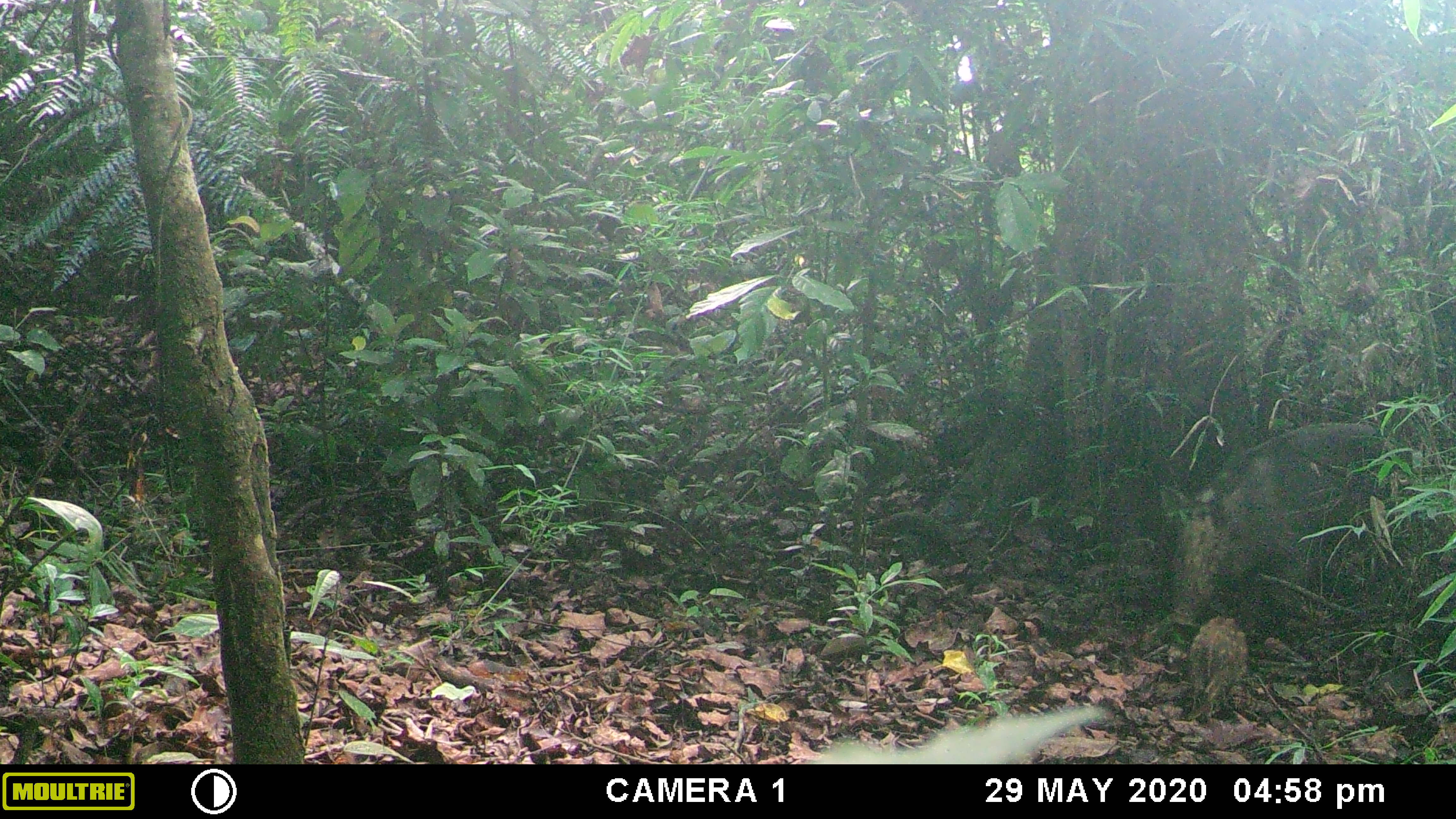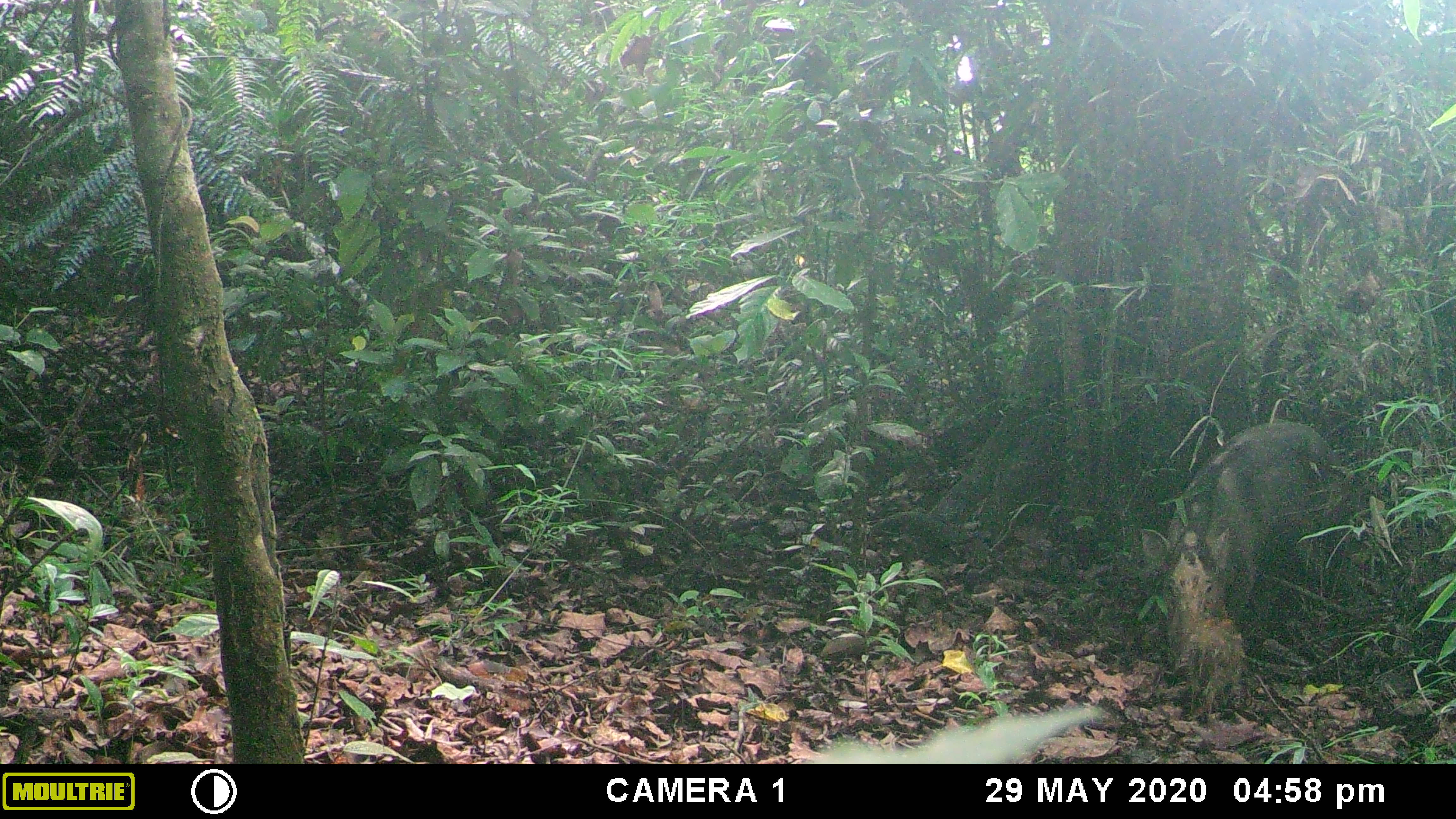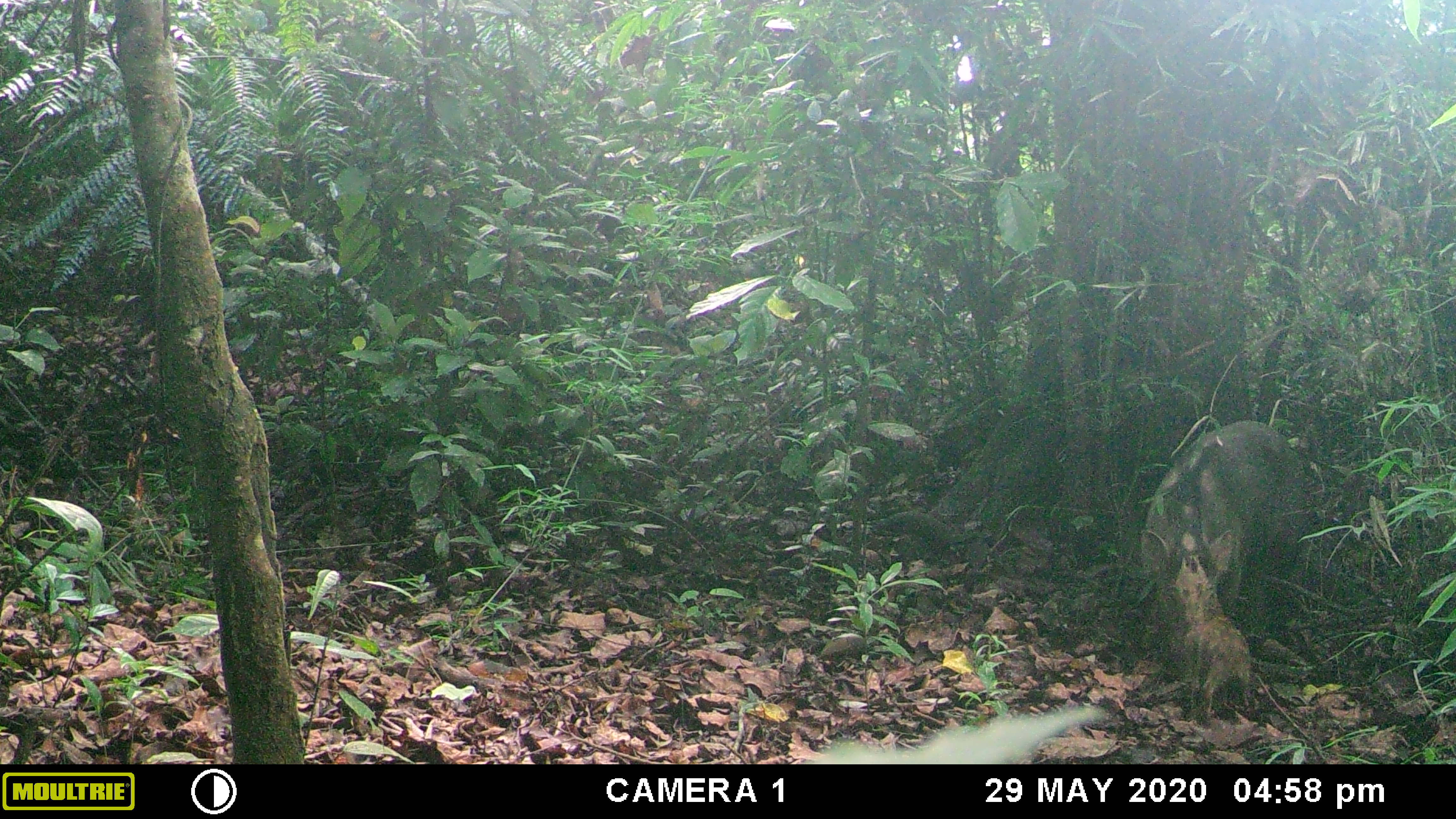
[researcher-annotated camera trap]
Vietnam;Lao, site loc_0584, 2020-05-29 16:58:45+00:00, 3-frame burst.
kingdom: Animalia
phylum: Chordata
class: Mammalia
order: Artiodactyla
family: Suidae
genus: Sus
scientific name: Sus scrofa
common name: eurasian wild pig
Eurasian wild pig (Sus scrofa). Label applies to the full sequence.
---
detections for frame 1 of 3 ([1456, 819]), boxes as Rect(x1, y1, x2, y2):
eurasian wild pig: Rect(1156, 422, 1414, 629); Rect(1188, 615, 1248, 718)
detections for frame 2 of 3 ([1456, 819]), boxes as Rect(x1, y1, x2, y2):
eurasian wild pig: Rect(1138, 420, 1335, 677); Rect(1186, 618, 1245, 722)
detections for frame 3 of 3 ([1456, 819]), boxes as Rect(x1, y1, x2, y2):
eurasian wild pig: Rect(1138, 419, 1308, 632); Rect(1195, 618, 1251, 717)